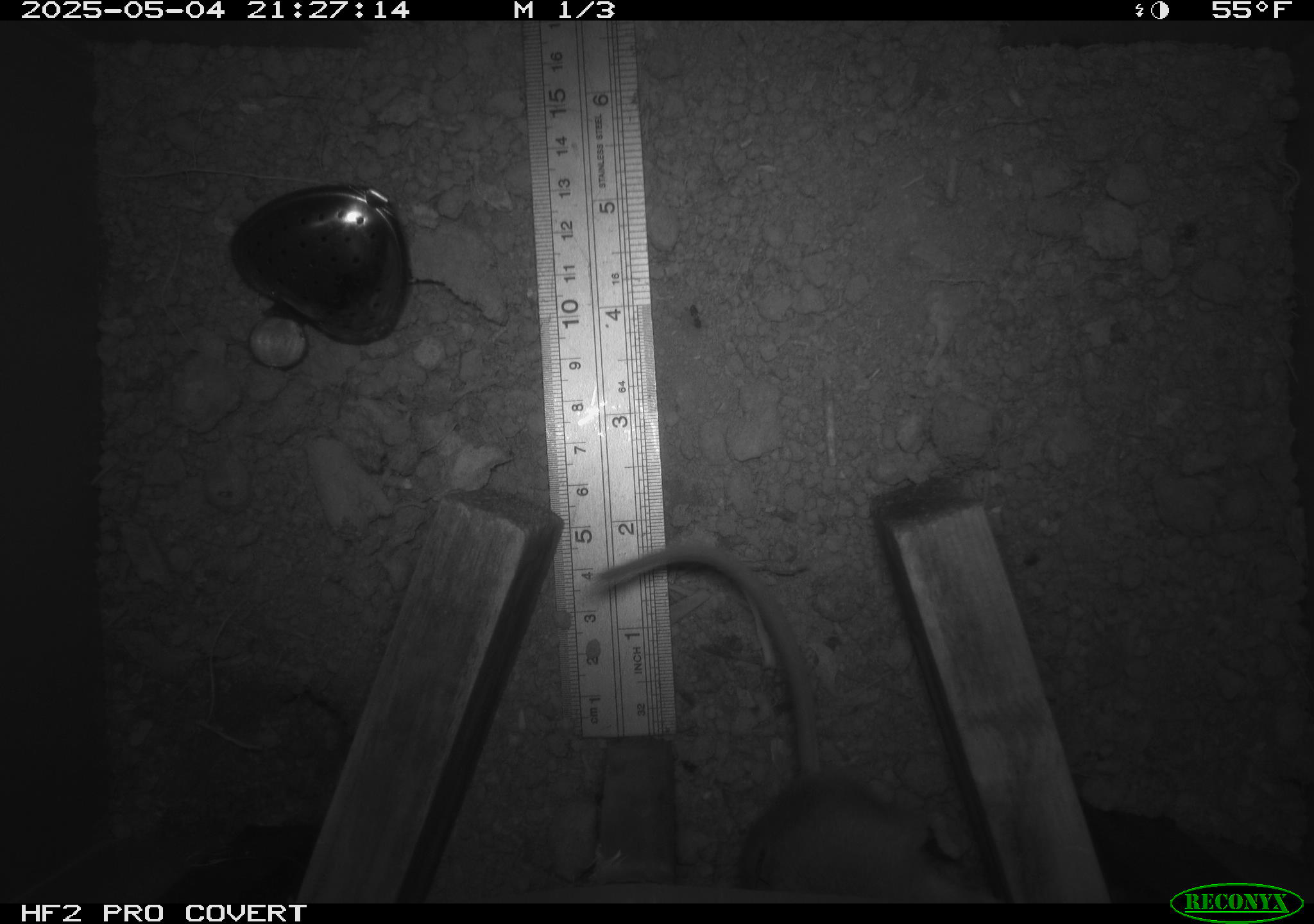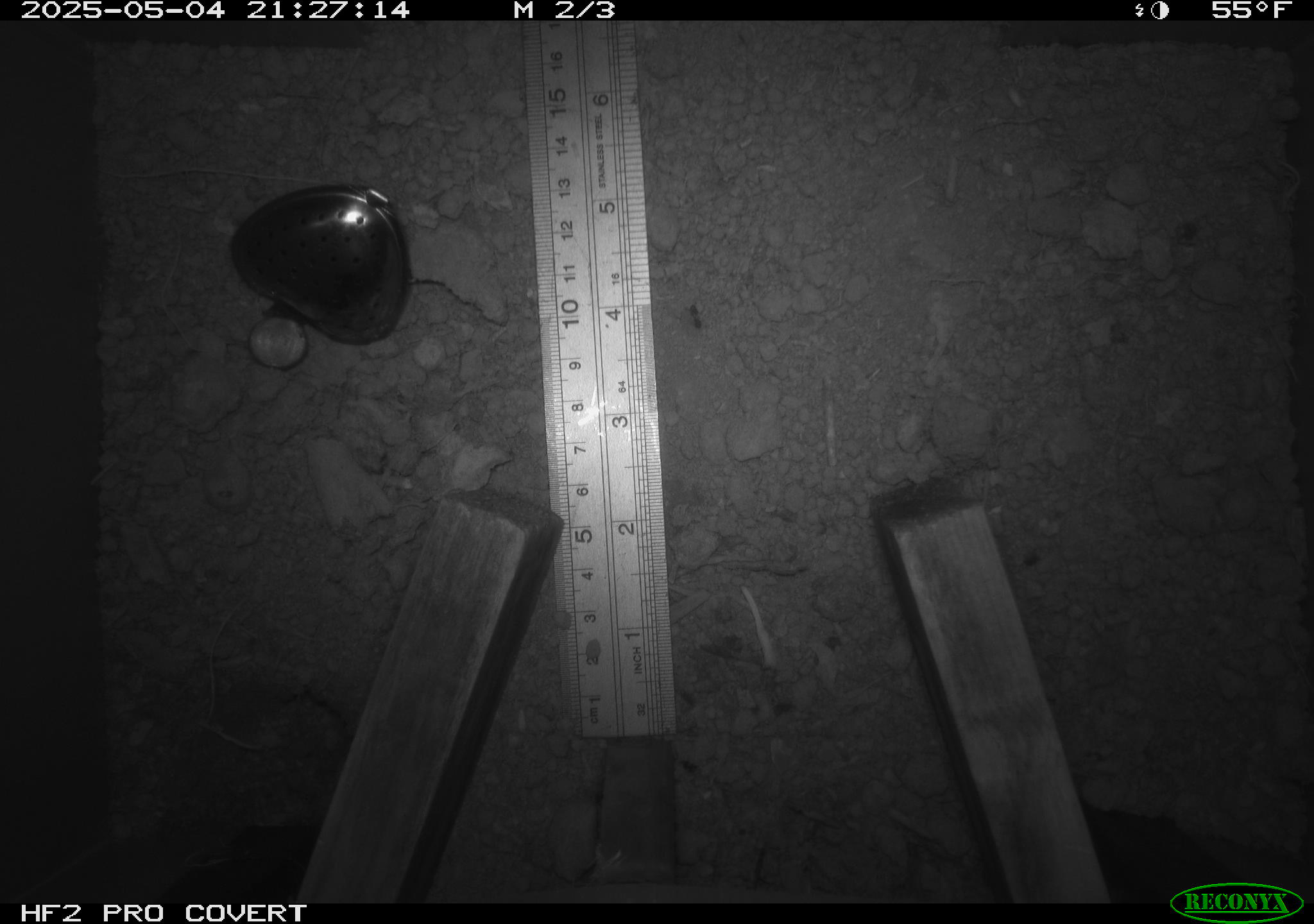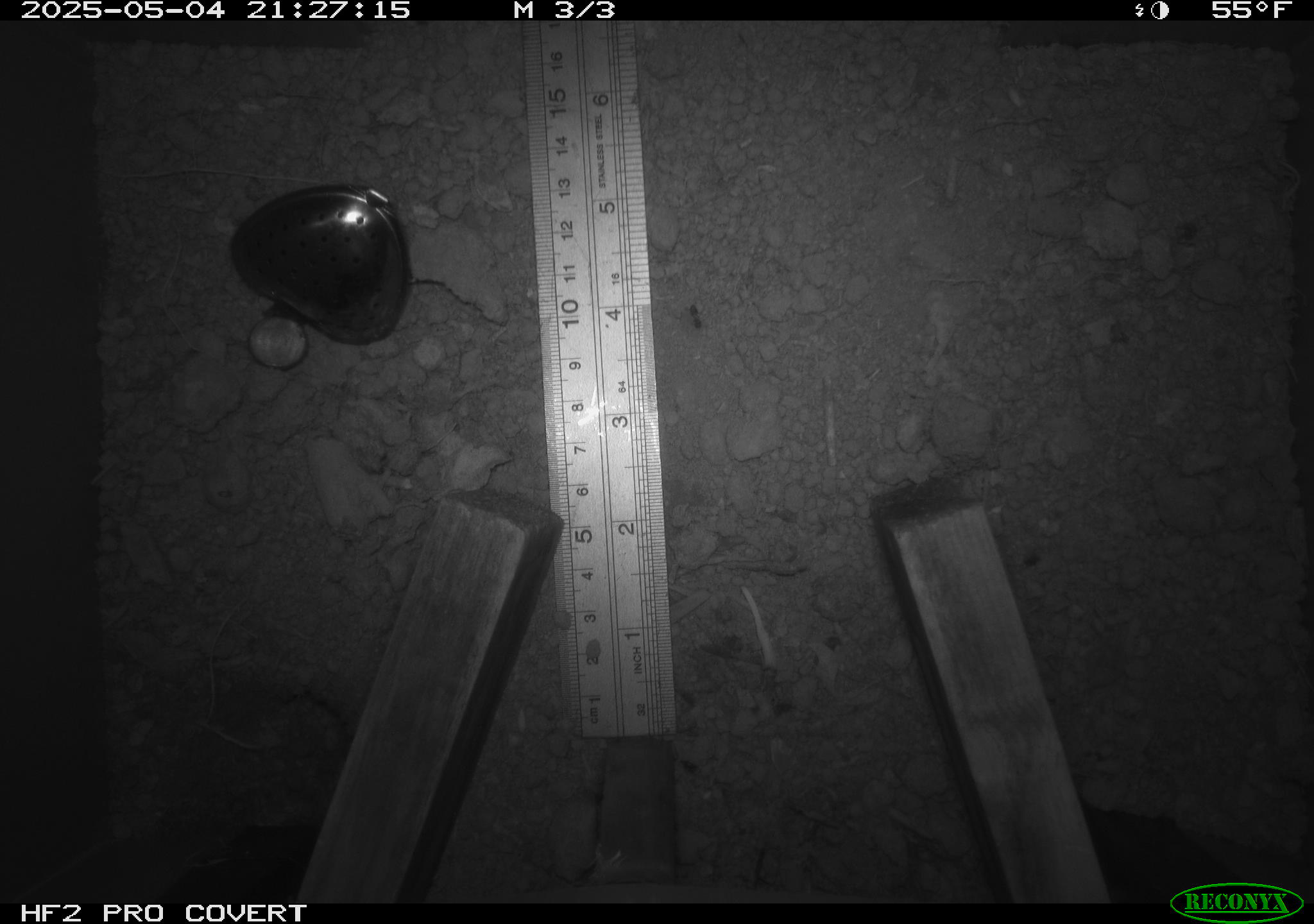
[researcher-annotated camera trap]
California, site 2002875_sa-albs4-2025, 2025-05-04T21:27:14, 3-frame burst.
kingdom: Animalia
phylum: Chordata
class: Mammalia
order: Rodentia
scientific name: Rodentia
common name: mouse species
Mouse species (Rodentia).